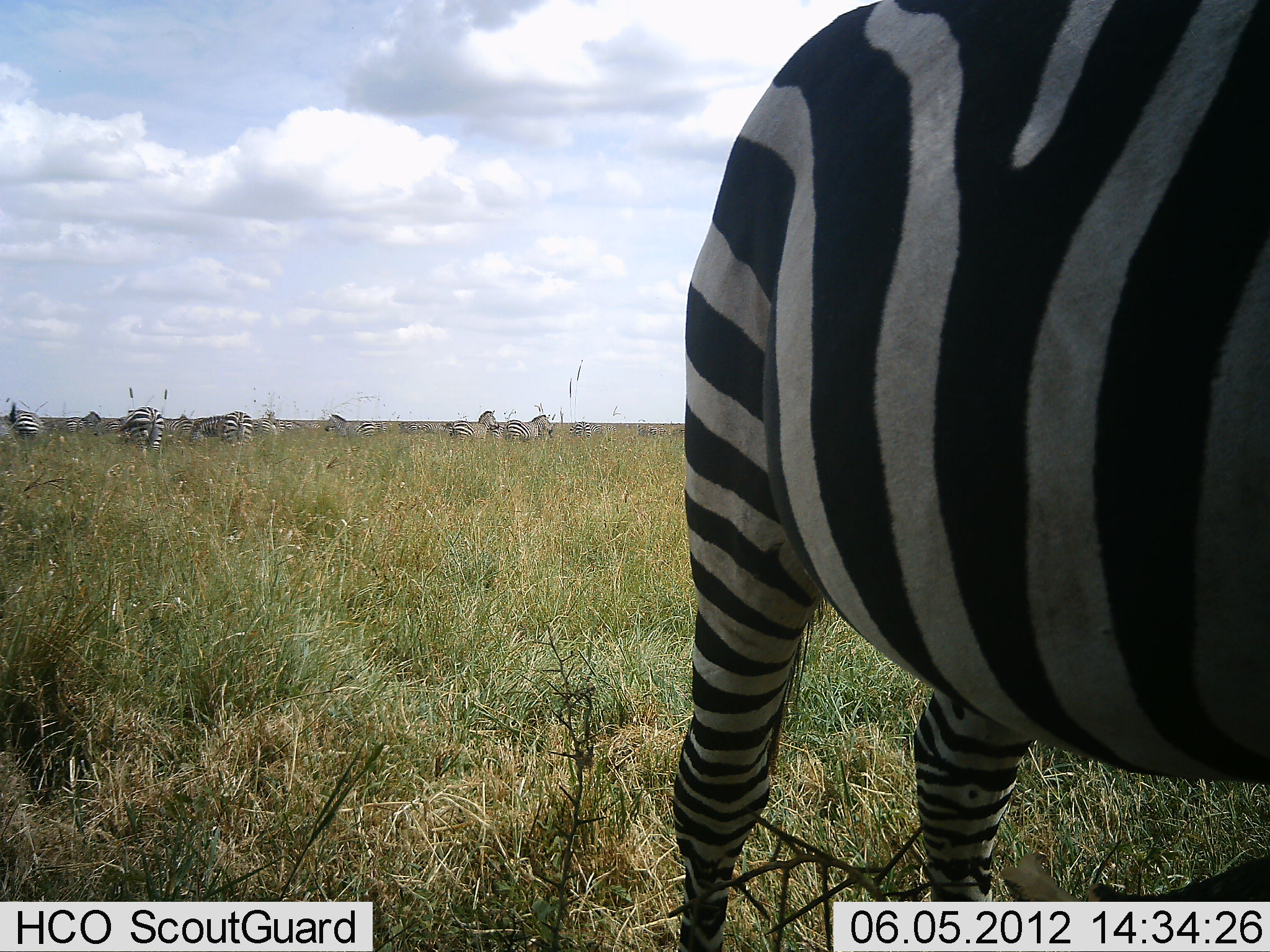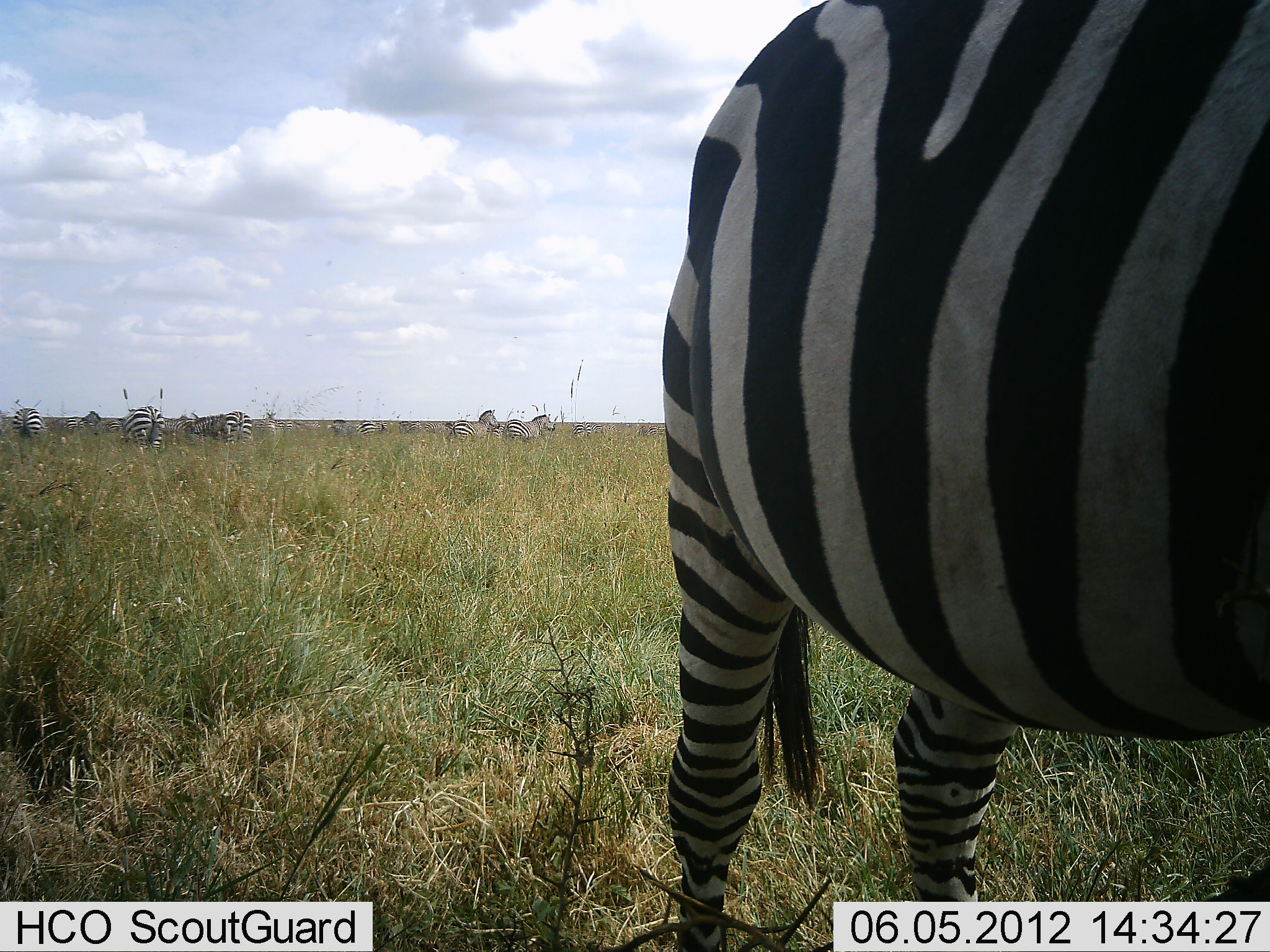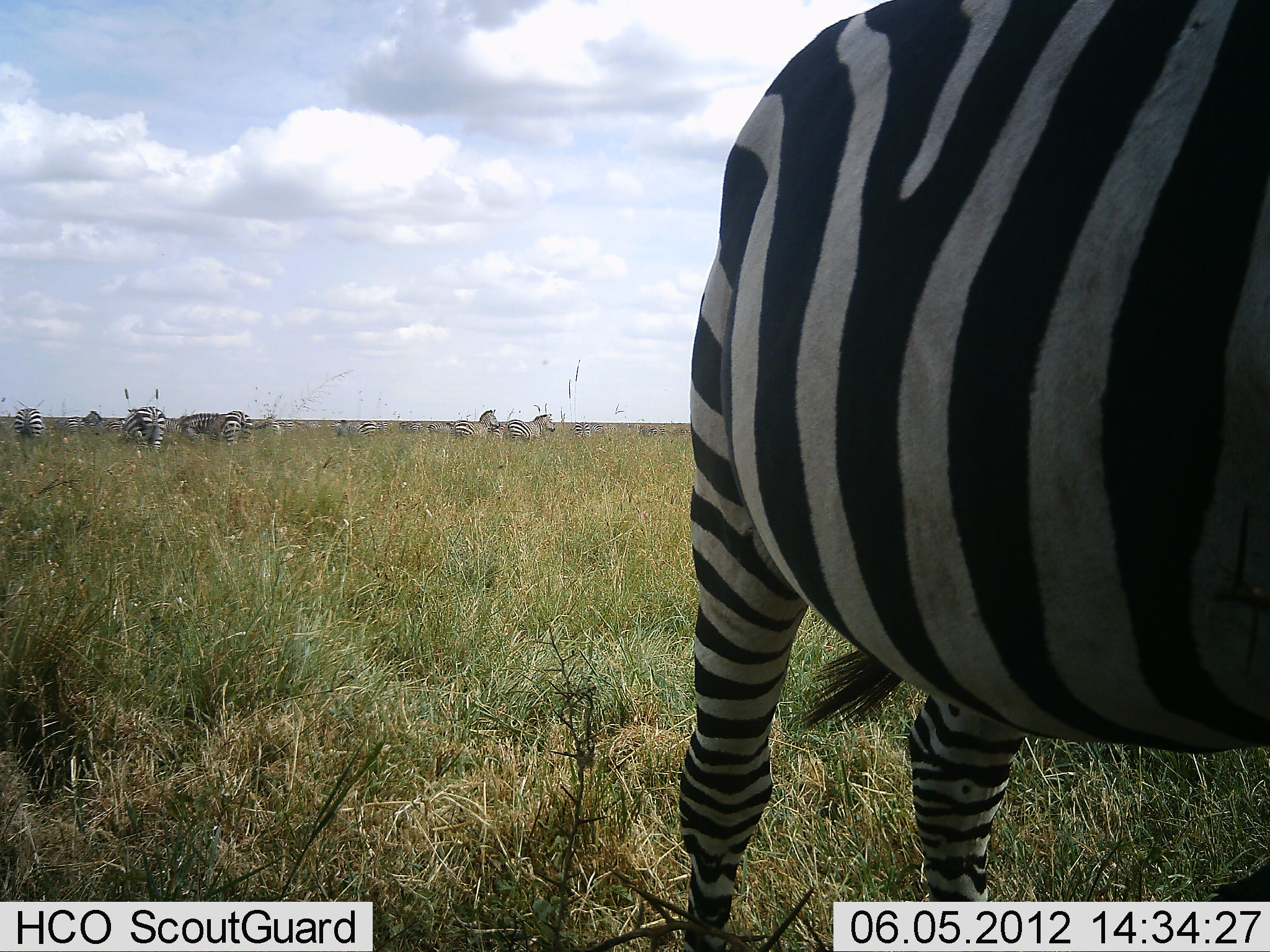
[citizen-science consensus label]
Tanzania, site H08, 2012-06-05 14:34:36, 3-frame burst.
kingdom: Animalia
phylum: Chordata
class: Mammalia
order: Perissodactyla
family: Equidae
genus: Equus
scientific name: Equus quagga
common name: plains zebra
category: zebra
Zebra (plains zebra) (Equus quagga), count 10. Behavior (volunteer vote fractions): standing 90%, resting 0%, moving 10%, interacting 0%. Young present (vote fraction): 0%. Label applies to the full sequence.